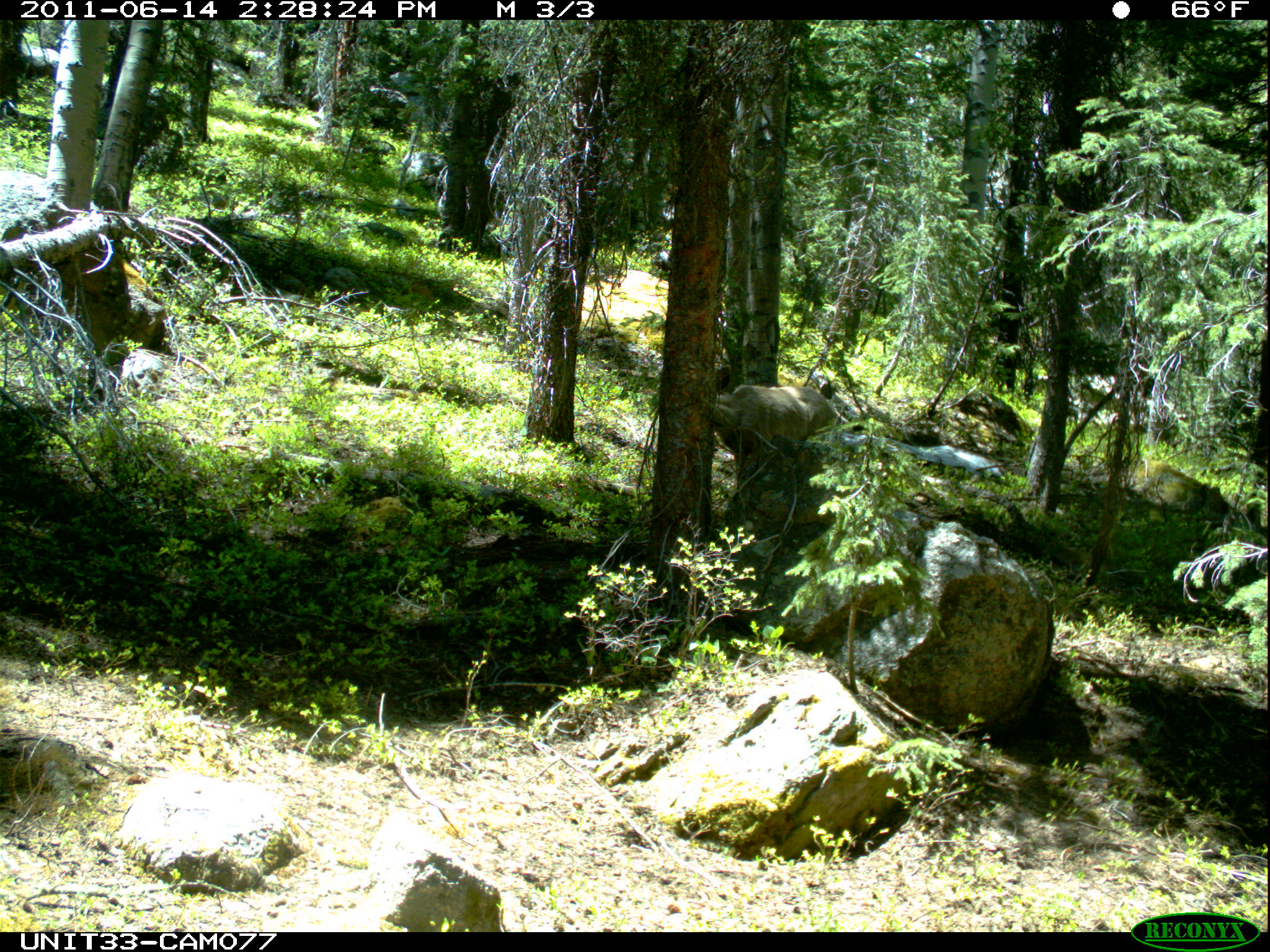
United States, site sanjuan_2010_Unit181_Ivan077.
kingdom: Animalia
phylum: Chordata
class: Mammalia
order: Artiodactyla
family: Cervidae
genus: Odocoileus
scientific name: Odocoileus hemionus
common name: mule deer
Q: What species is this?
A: Odocoileus hemionus (mule deer).